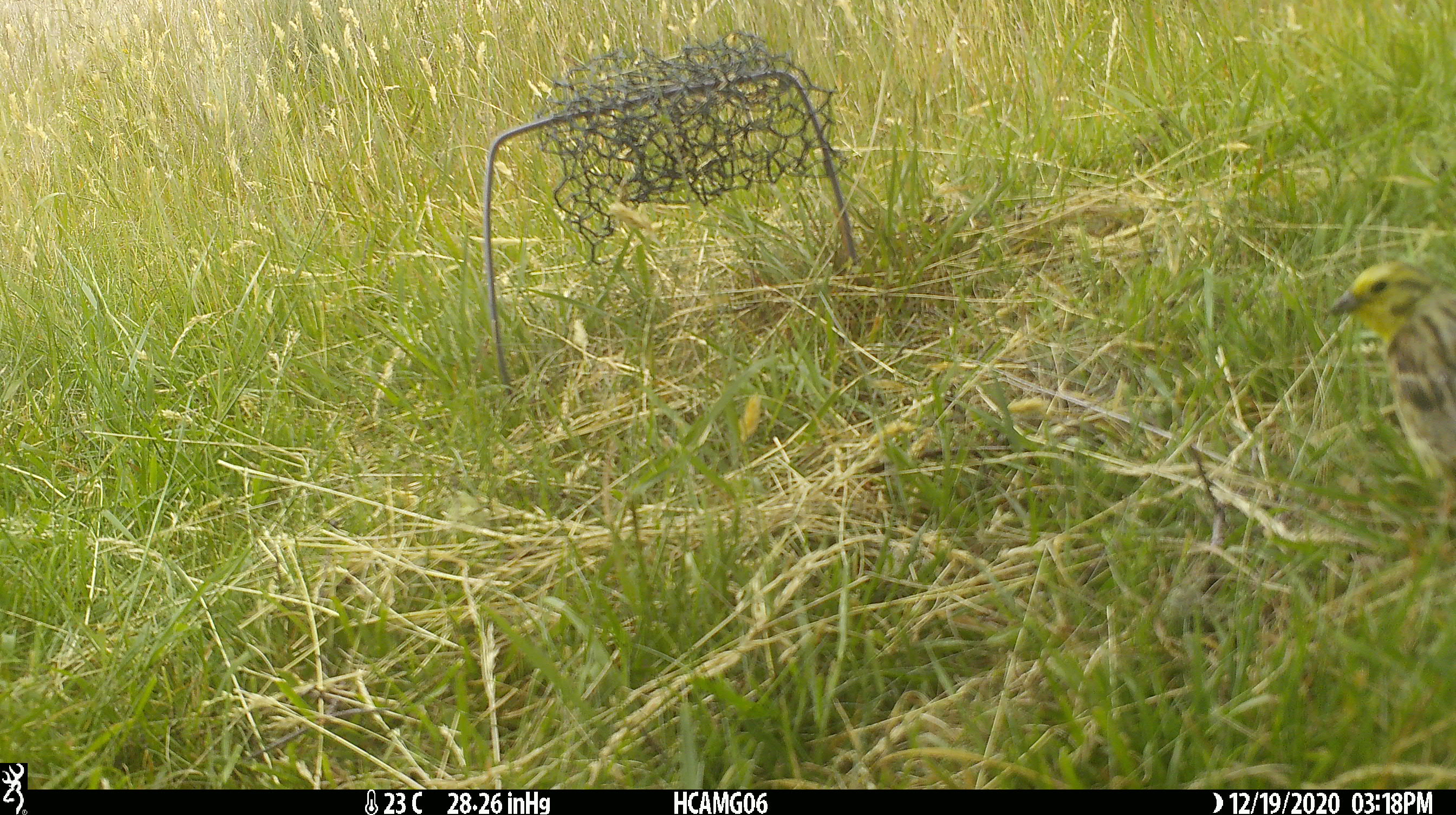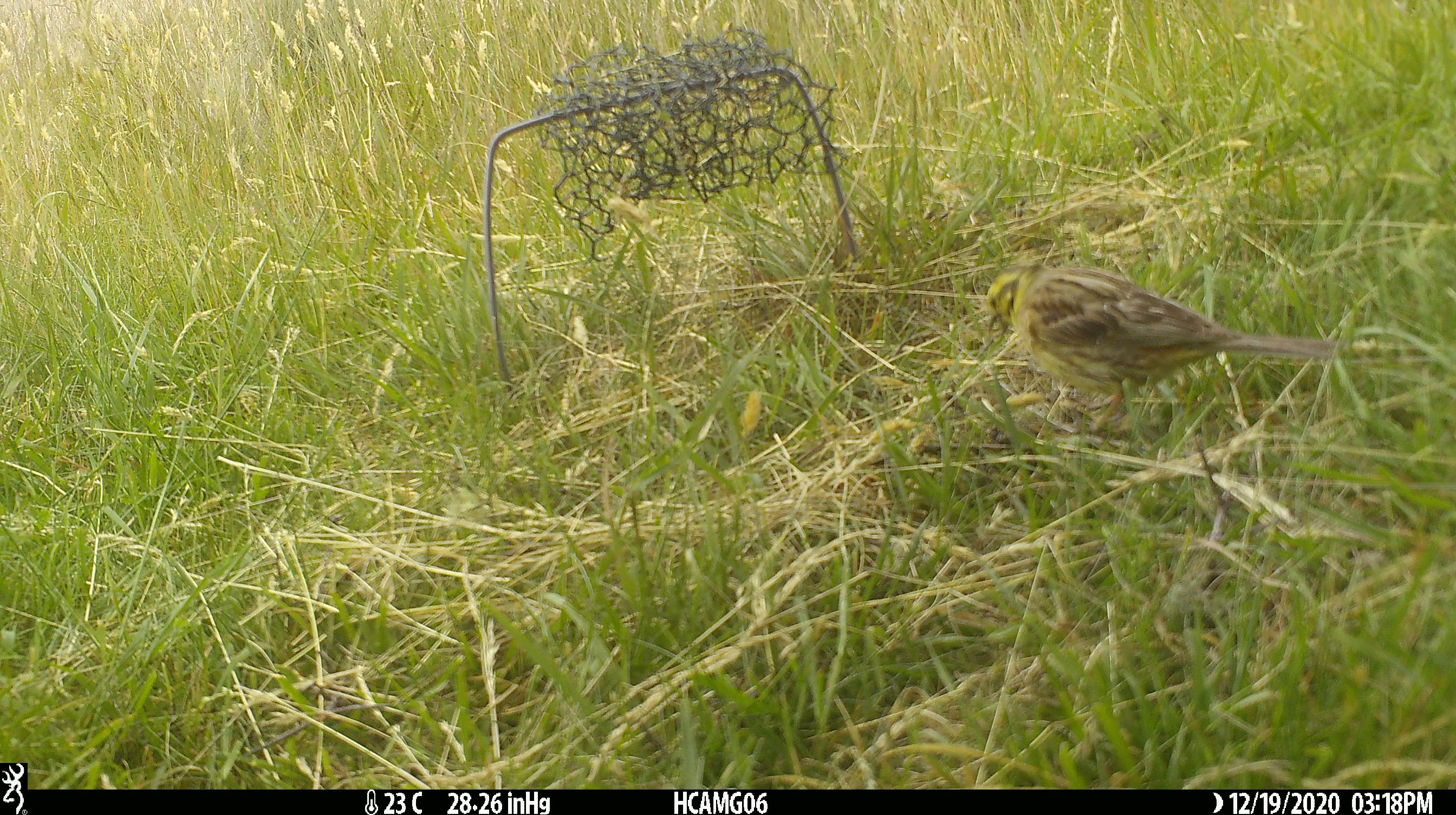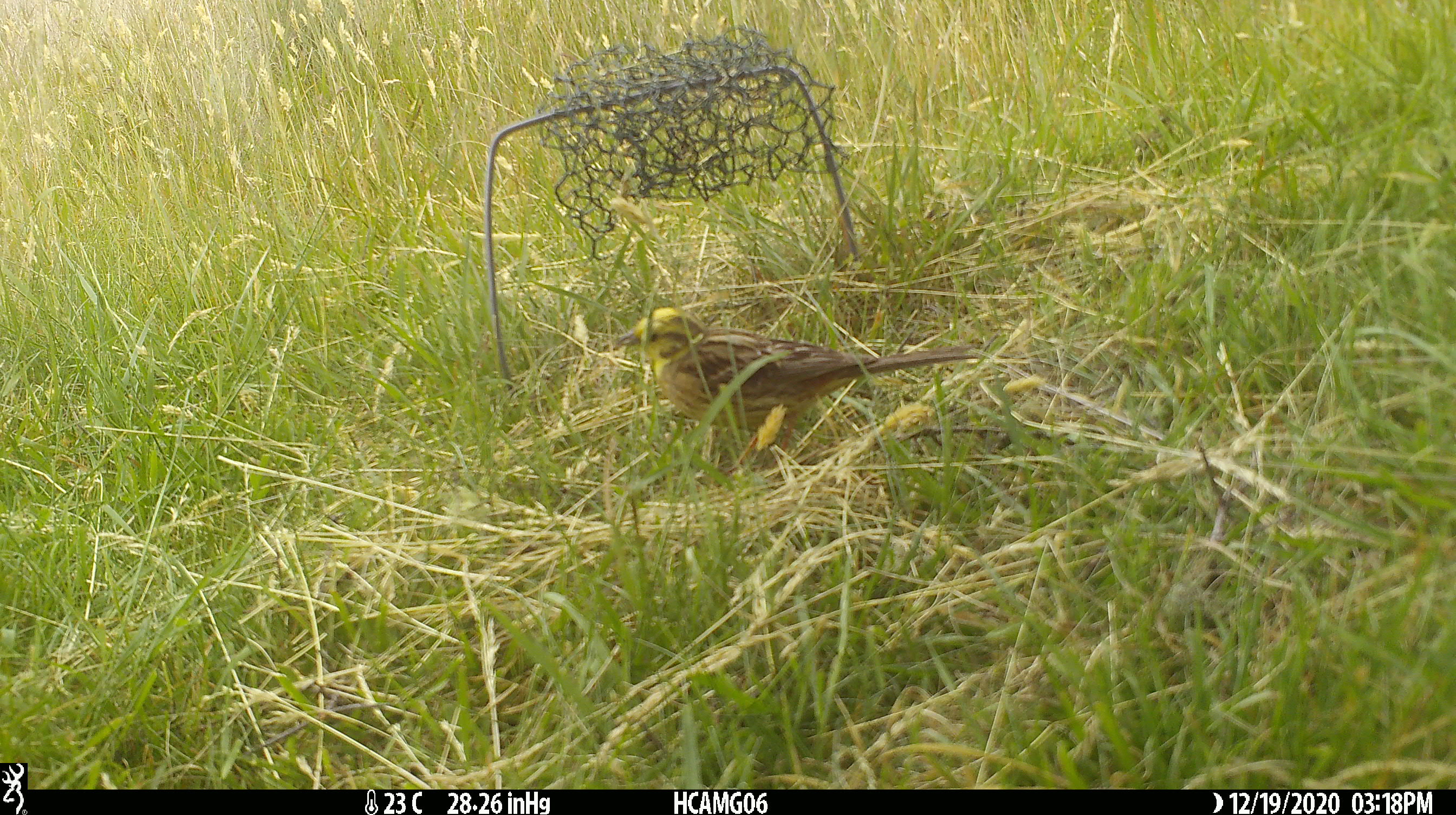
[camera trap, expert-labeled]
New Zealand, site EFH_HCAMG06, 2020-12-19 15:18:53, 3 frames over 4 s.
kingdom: Animalia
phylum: Chordata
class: Aves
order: Passeriformes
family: Emberizidae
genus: Emberiza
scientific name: Emberiza citrinella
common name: yellowhammer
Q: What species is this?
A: Yellowhammer (Emberiza citrinella).